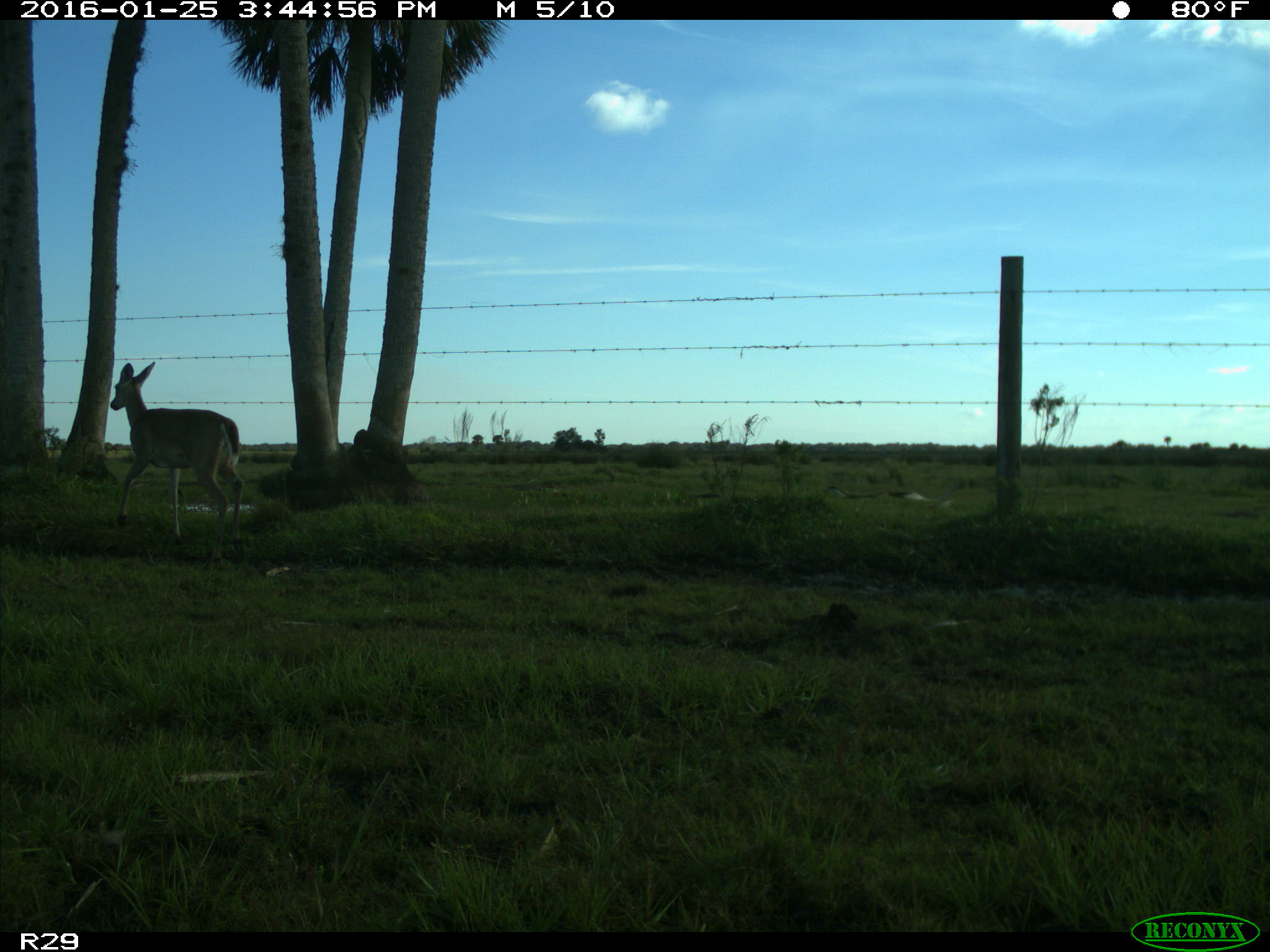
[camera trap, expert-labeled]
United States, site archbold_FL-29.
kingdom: Animalia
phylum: Chordata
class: Mammalia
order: Artiodactyla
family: Cervidae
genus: Odocoileus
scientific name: Odocoileus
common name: deer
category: unidentified deer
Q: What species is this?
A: Unidentified deer (deer) (Odocoileus).